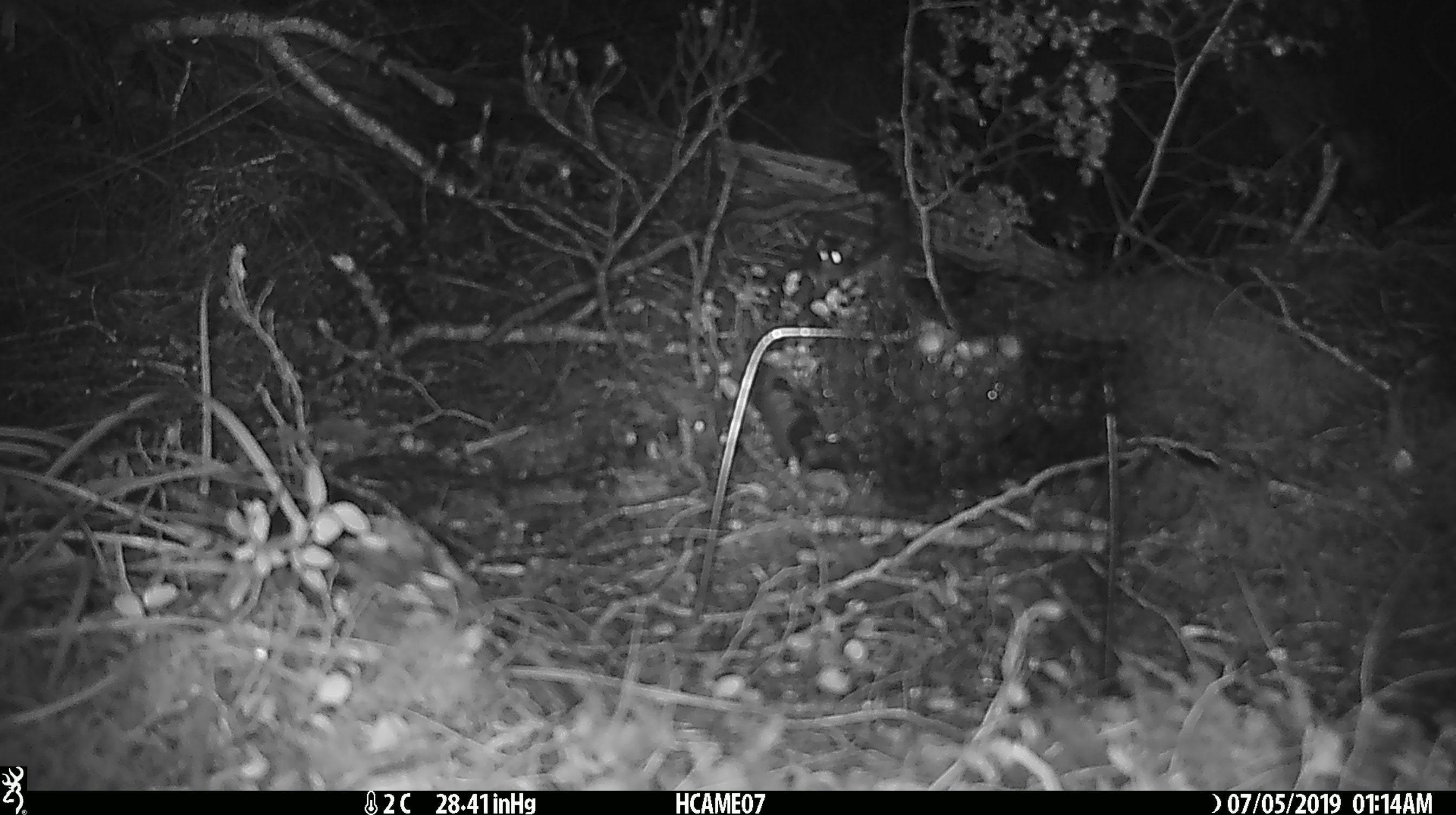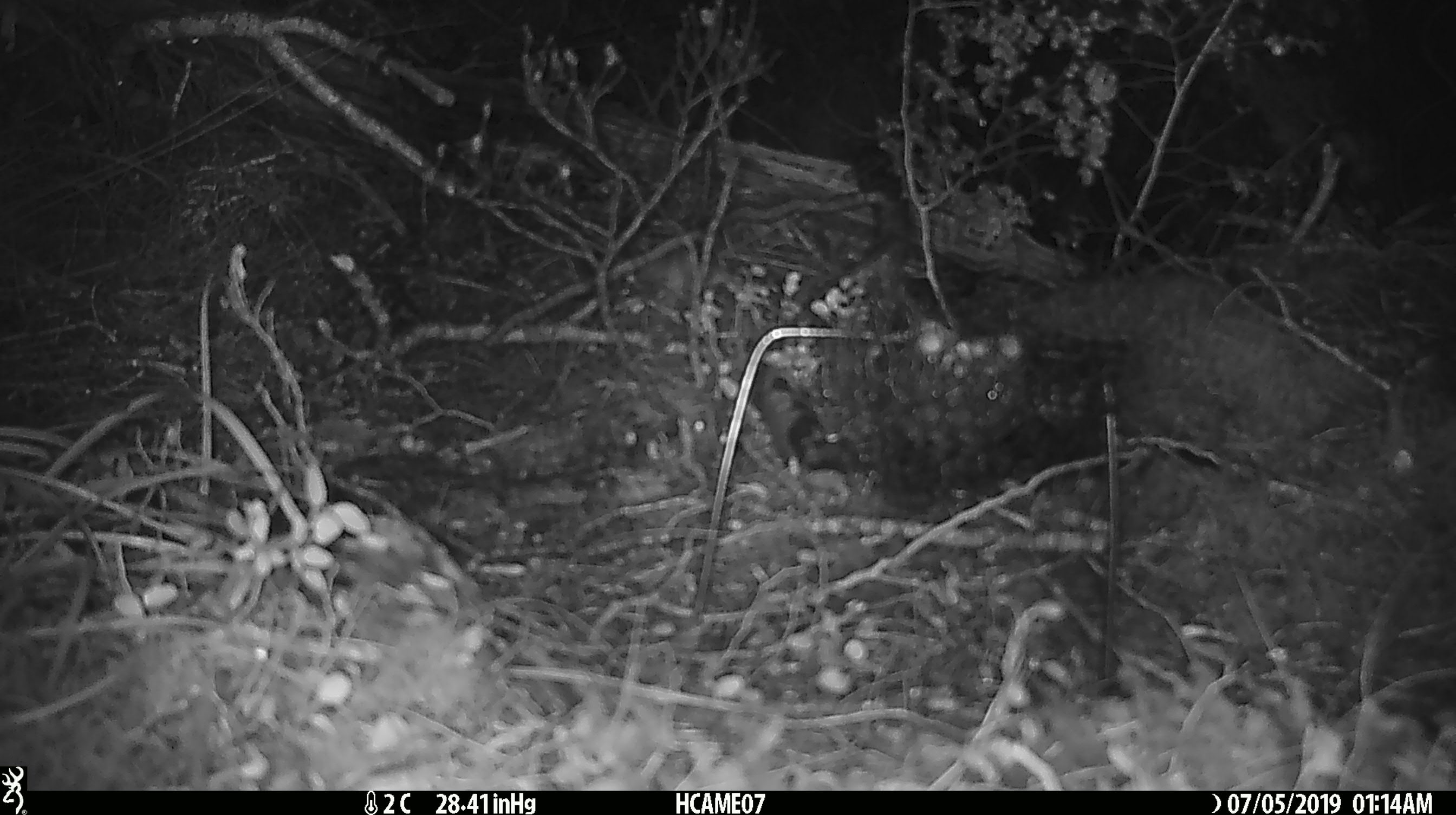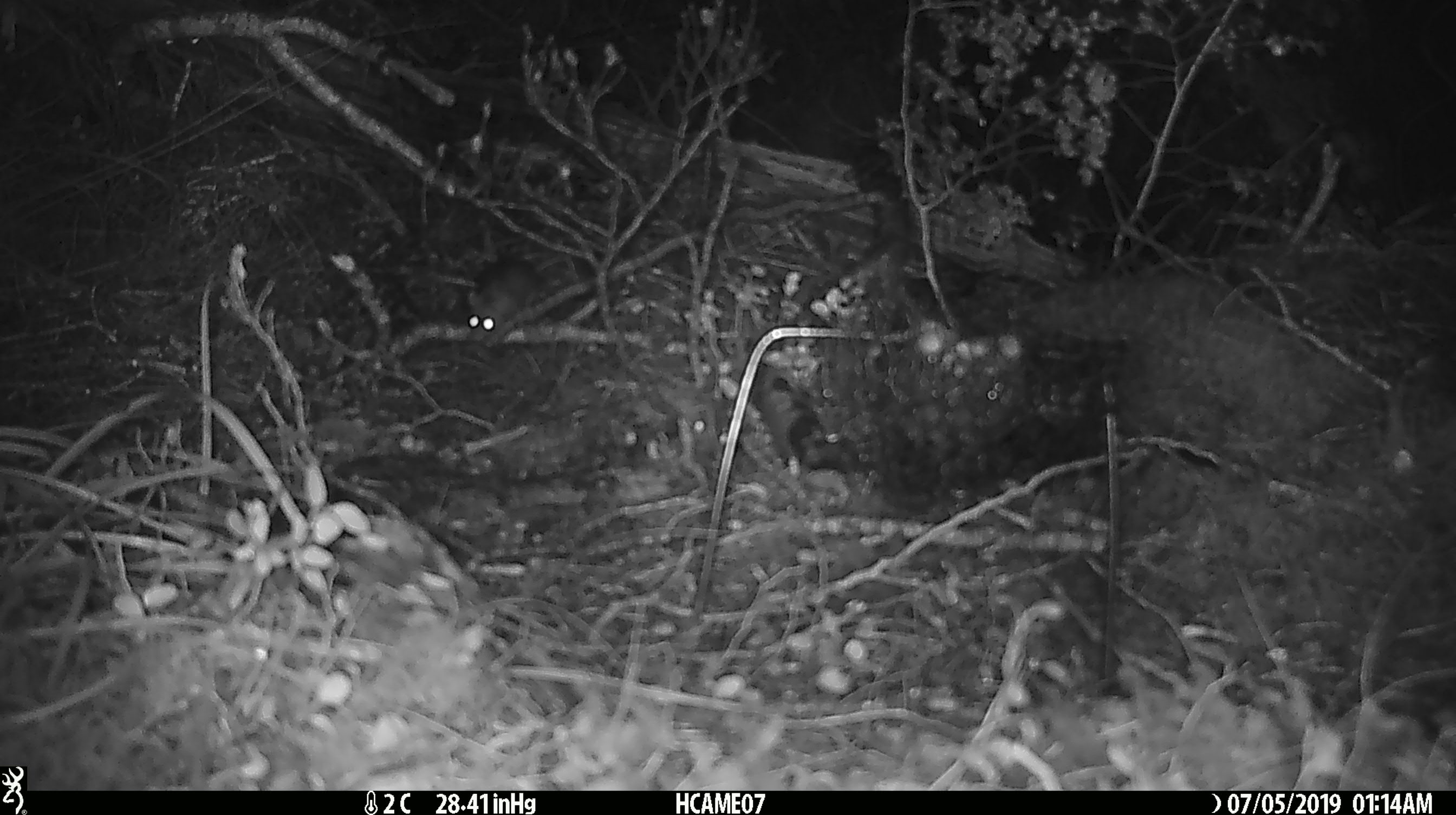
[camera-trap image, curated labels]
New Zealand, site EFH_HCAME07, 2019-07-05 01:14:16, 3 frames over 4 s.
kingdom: Animalia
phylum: Chordata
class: Mammalia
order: Rodentia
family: Muridae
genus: Mus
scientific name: Mus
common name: mouse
Mouse (Mus).